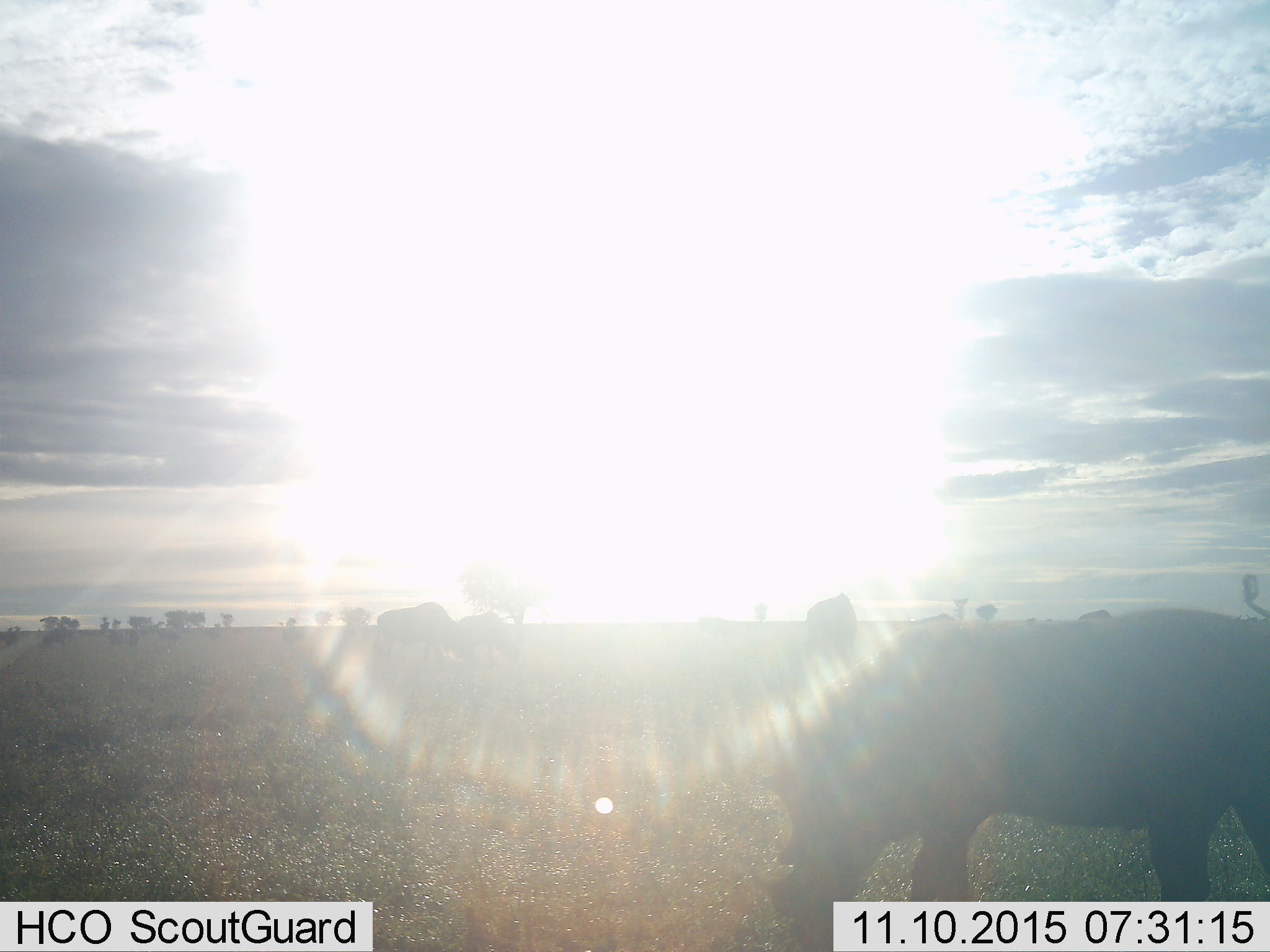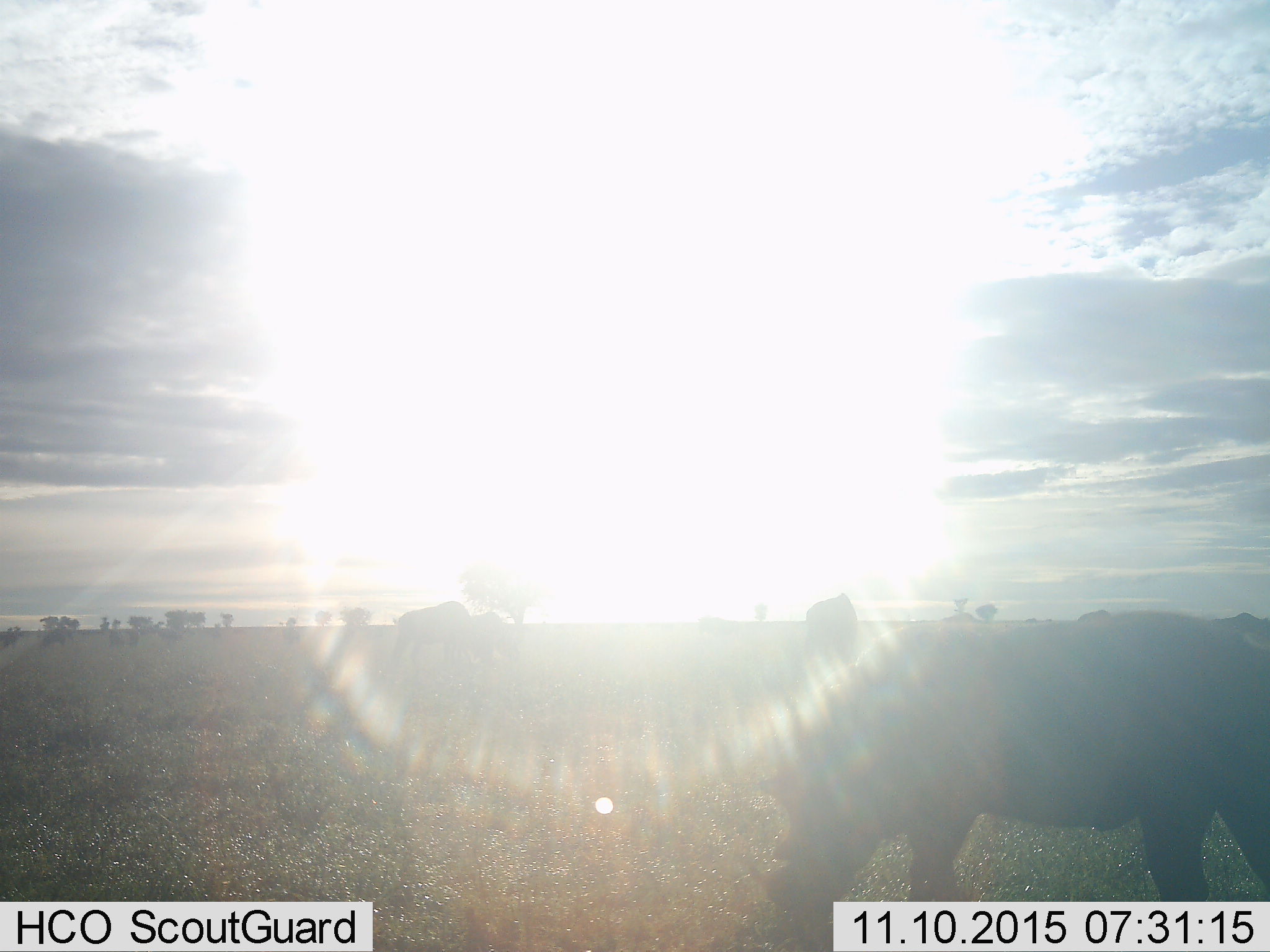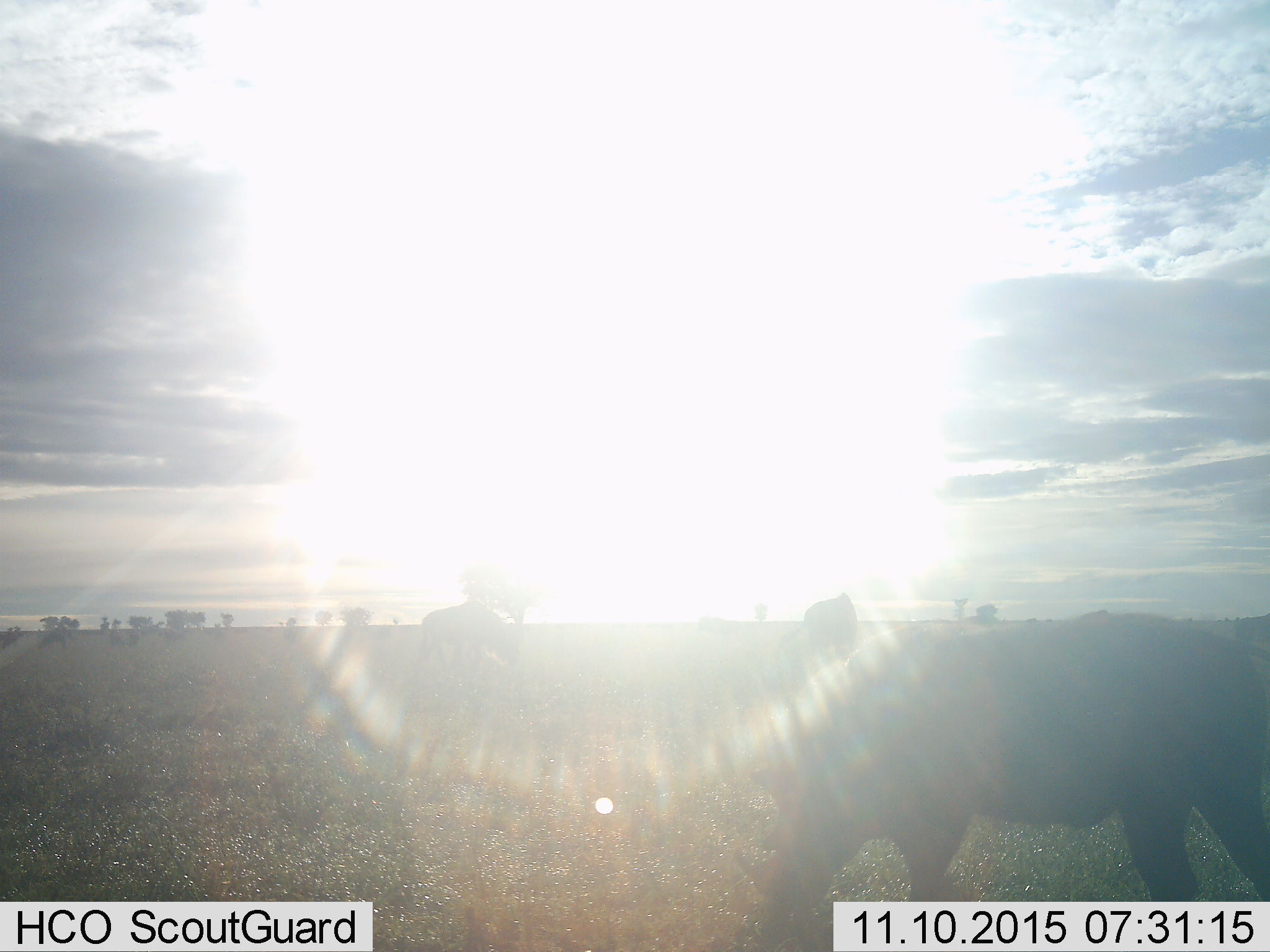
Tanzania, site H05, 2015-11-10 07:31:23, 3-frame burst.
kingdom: Animalia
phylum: Chordata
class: Mammalia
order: Artiodactyla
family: Bovidae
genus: Connochaetes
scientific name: Connochaetes taurinus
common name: blue wildebeest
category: wildebeest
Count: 6.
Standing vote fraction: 0%.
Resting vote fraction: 0%.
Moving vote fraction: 40%.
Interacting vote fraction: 0%.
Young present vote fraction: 0%.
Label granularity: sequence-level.